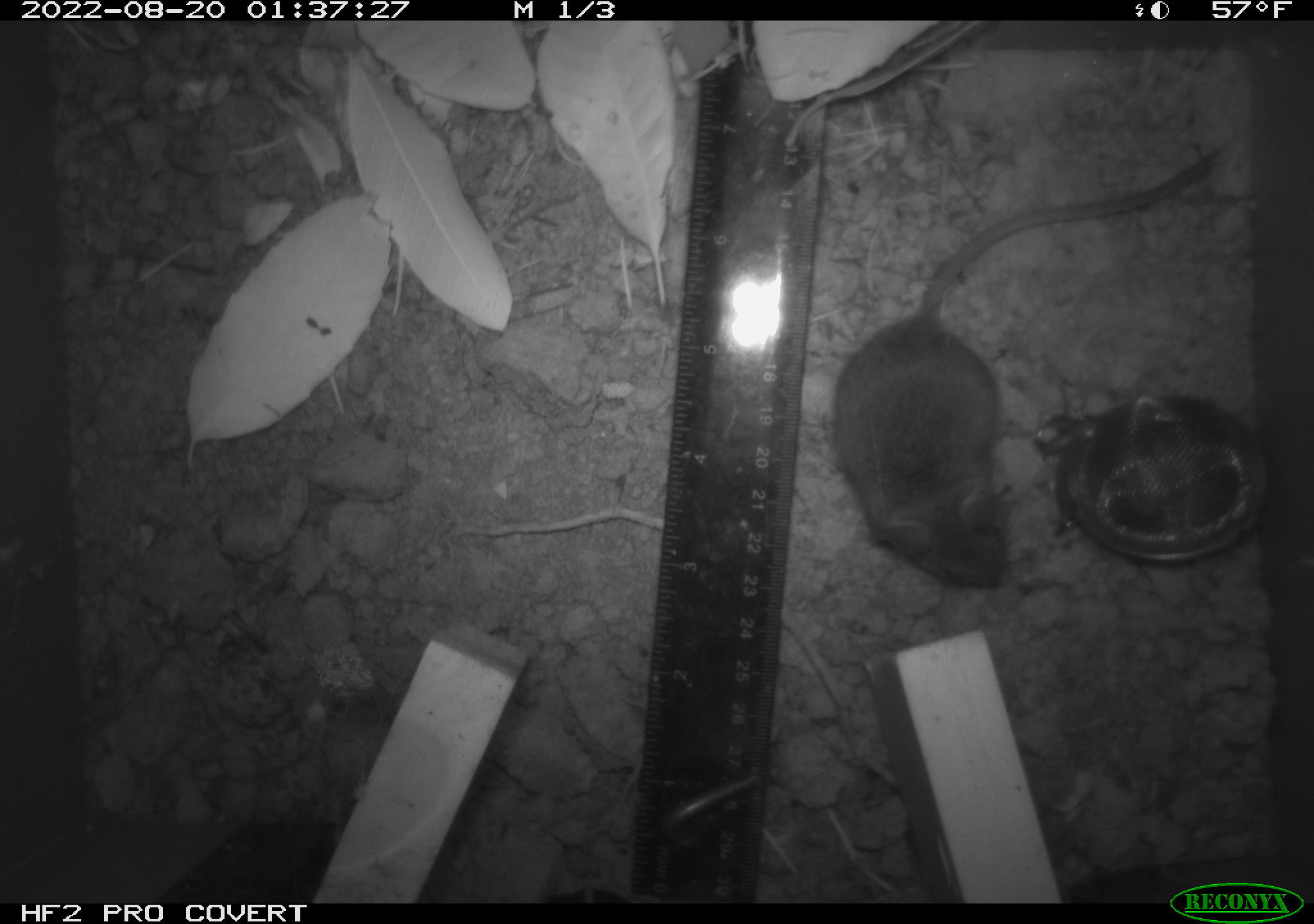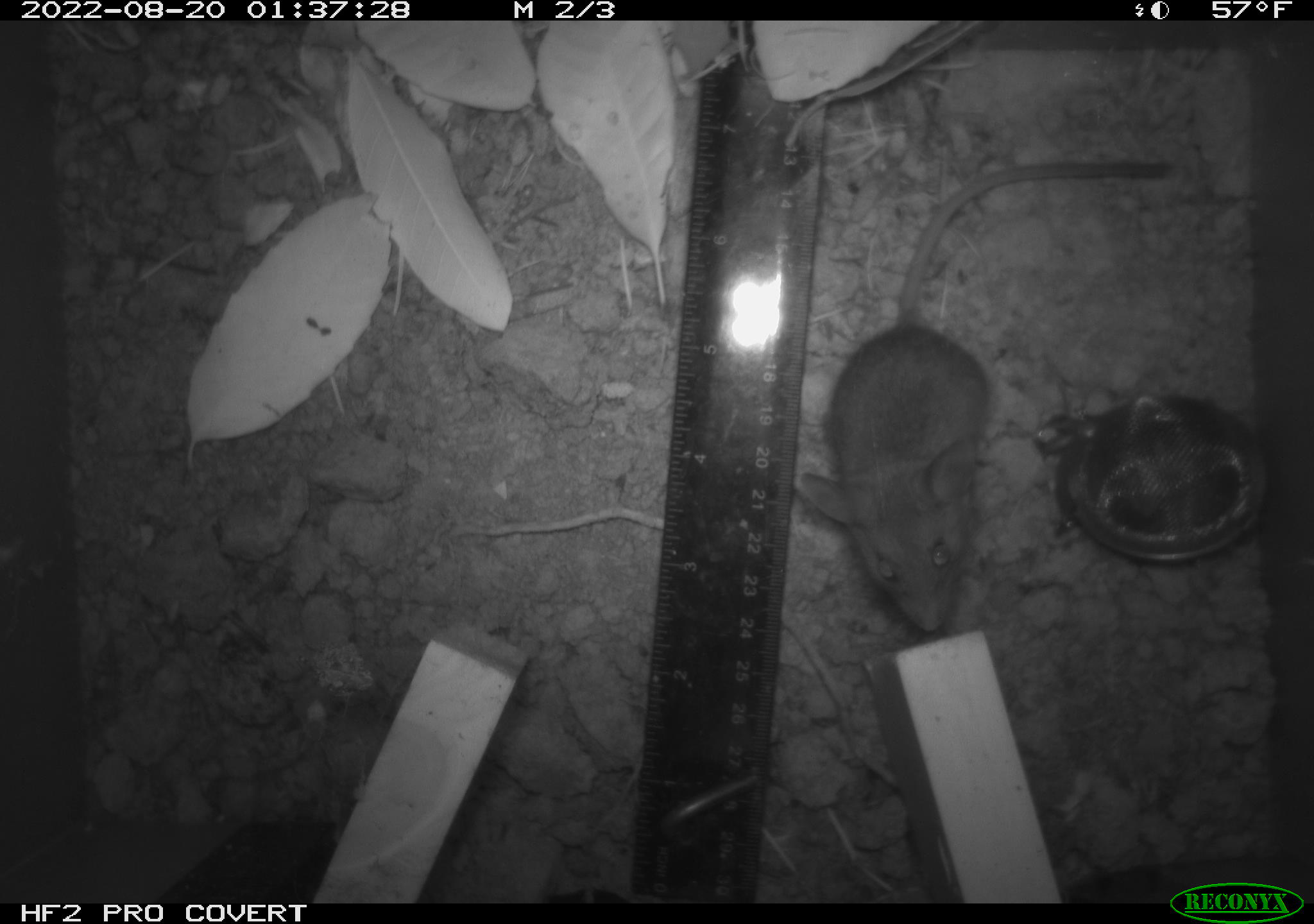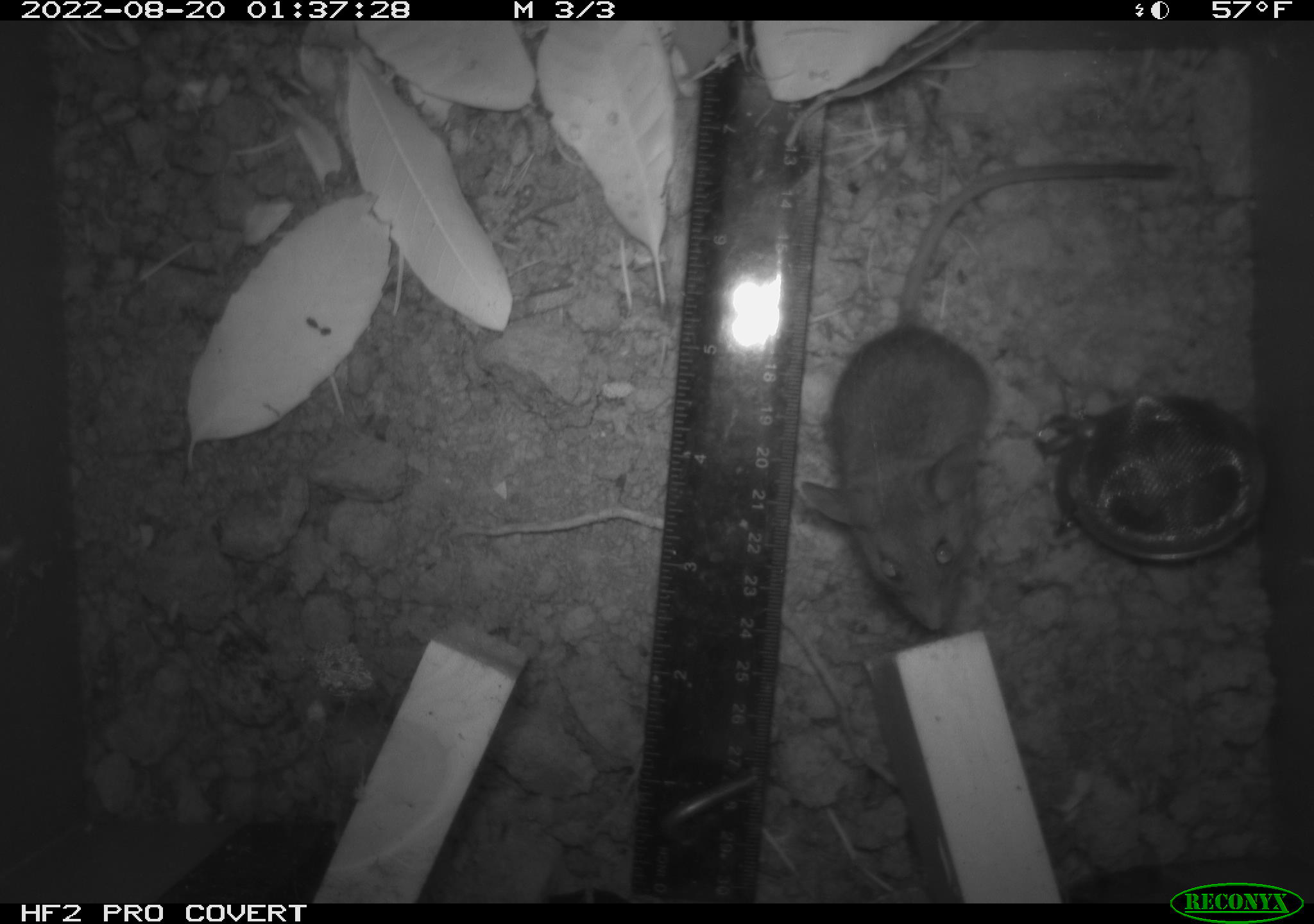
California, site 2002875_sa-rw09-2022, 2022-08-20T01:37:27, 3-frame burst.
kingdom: Animalia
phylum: Chordata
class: Mammalia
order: Rodentia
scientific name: Rodentia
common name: rodent